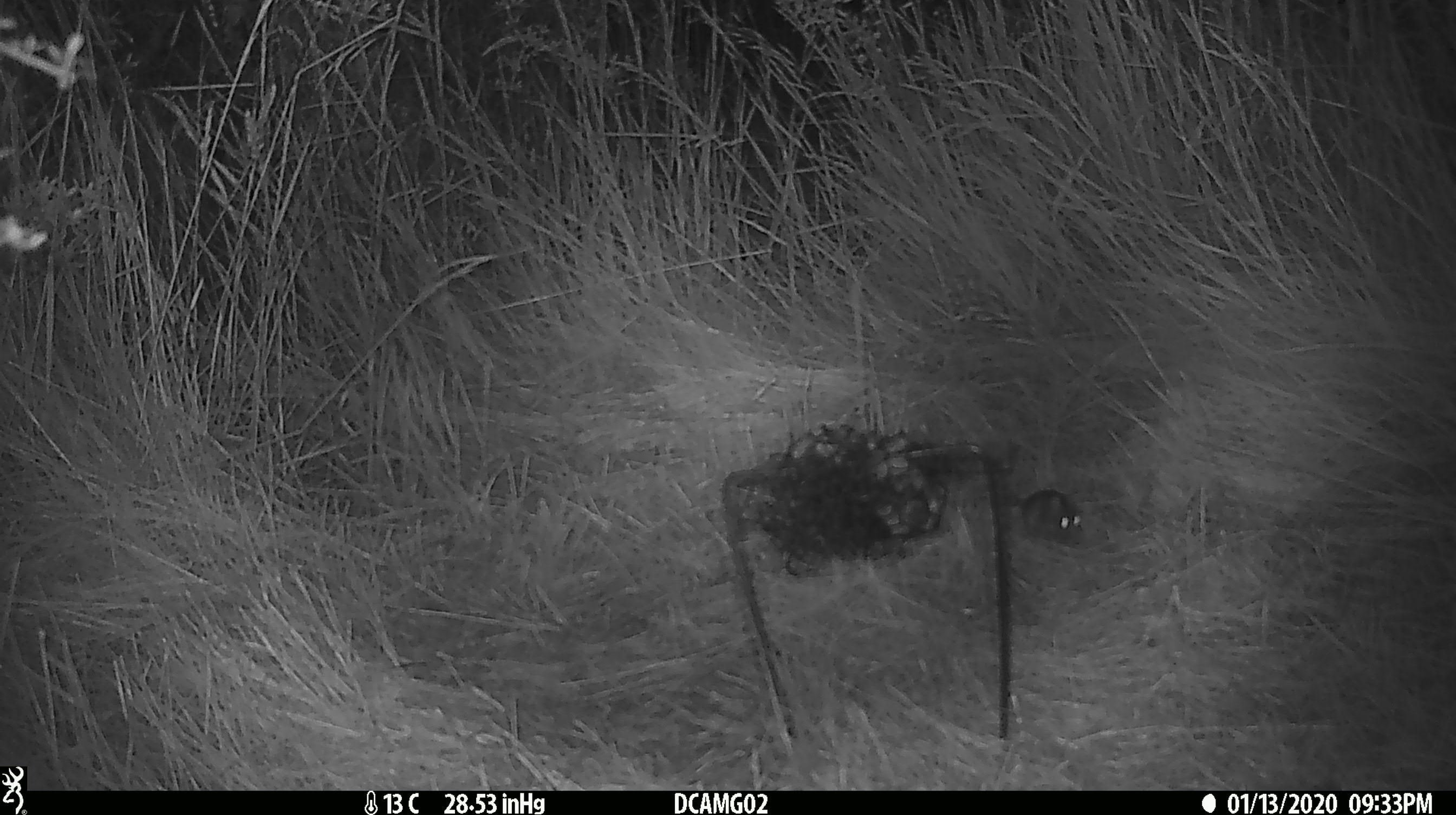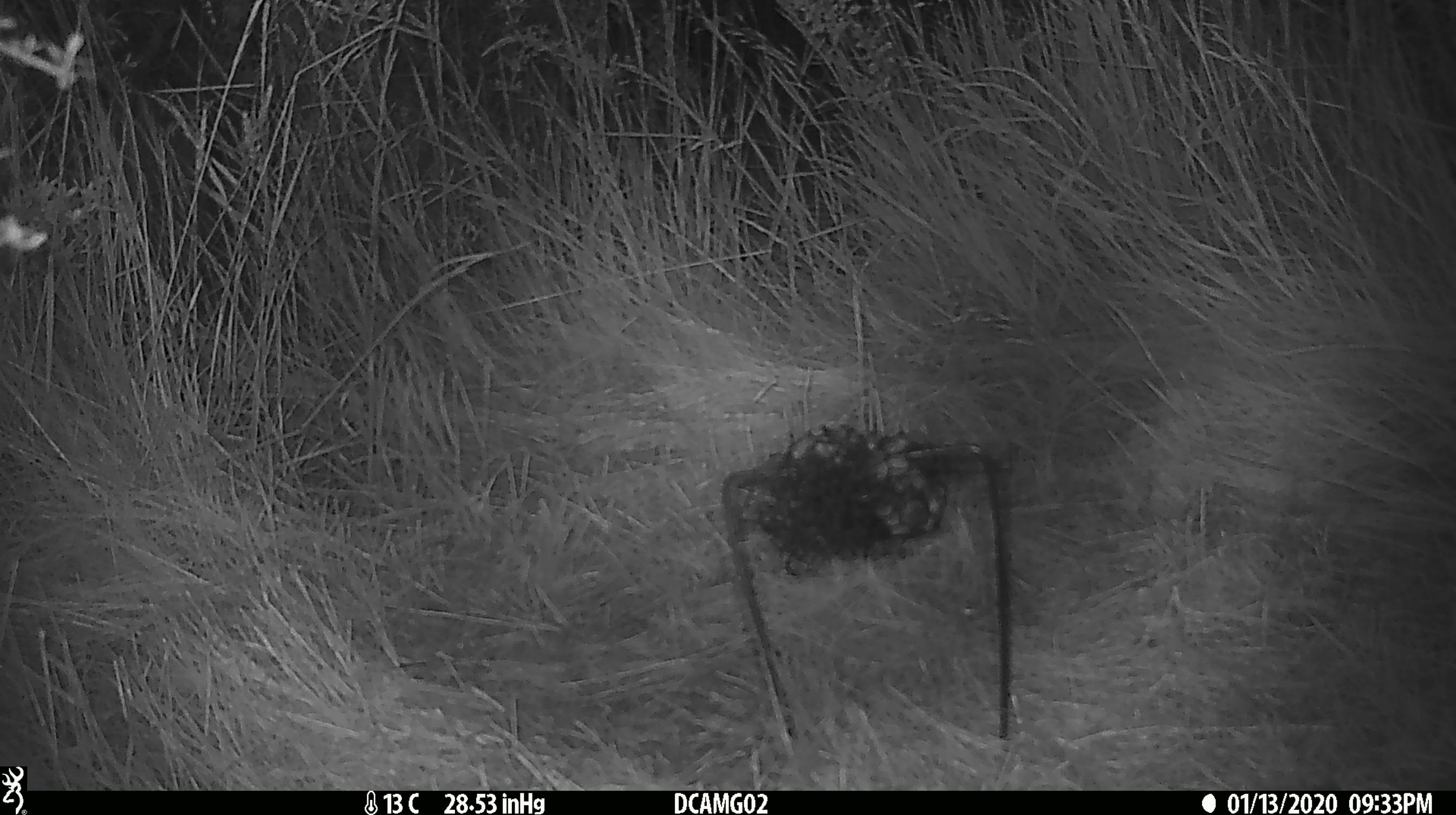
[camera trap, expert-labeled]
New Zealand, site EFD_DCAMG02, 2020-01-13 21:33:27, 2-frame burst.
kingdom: Animalia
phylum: Chordata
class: Mammalia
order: Rodentia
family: Muridae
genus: Mus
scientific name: Mus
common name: mouse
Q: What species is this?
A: Mouse (Mus).